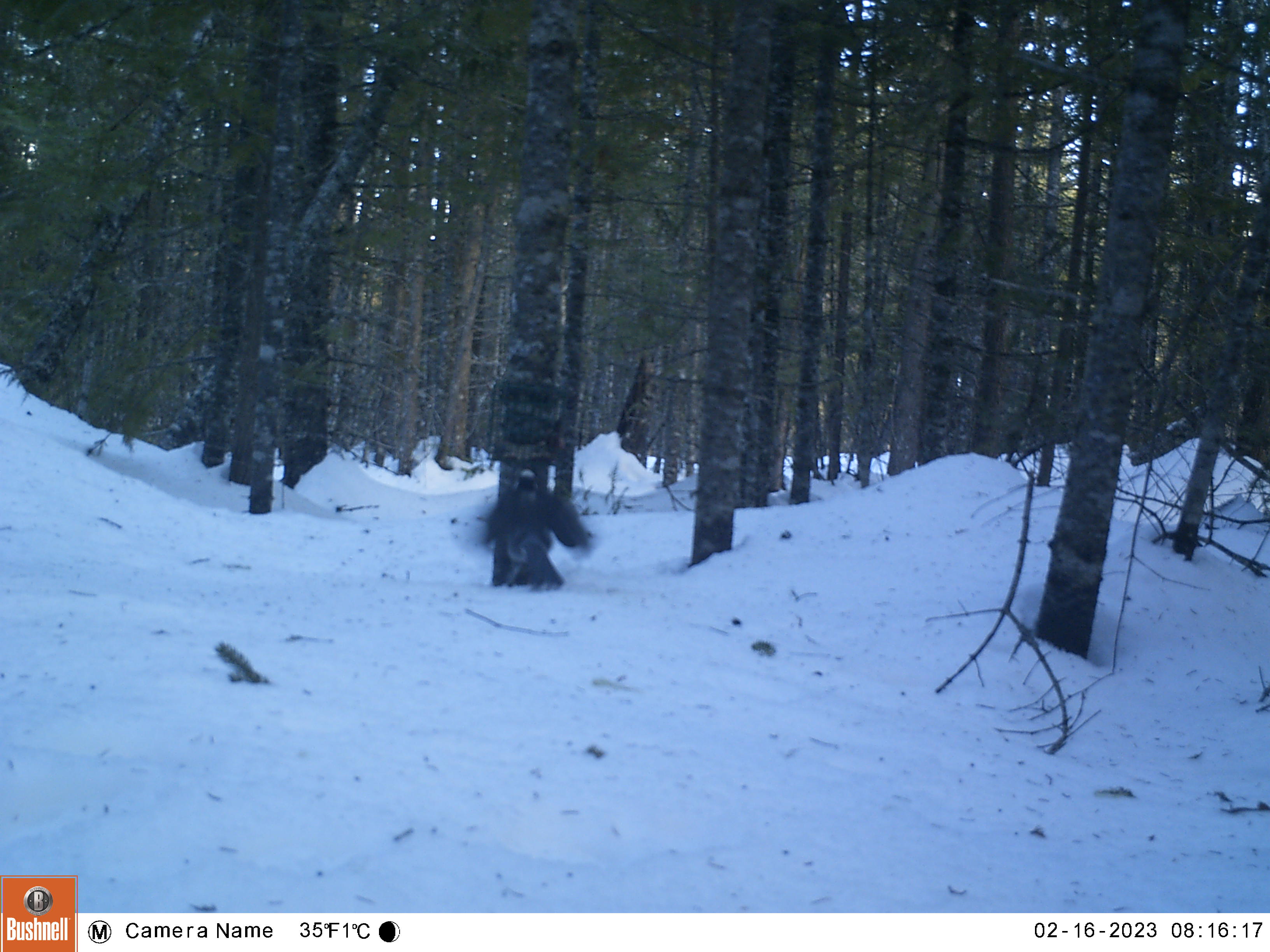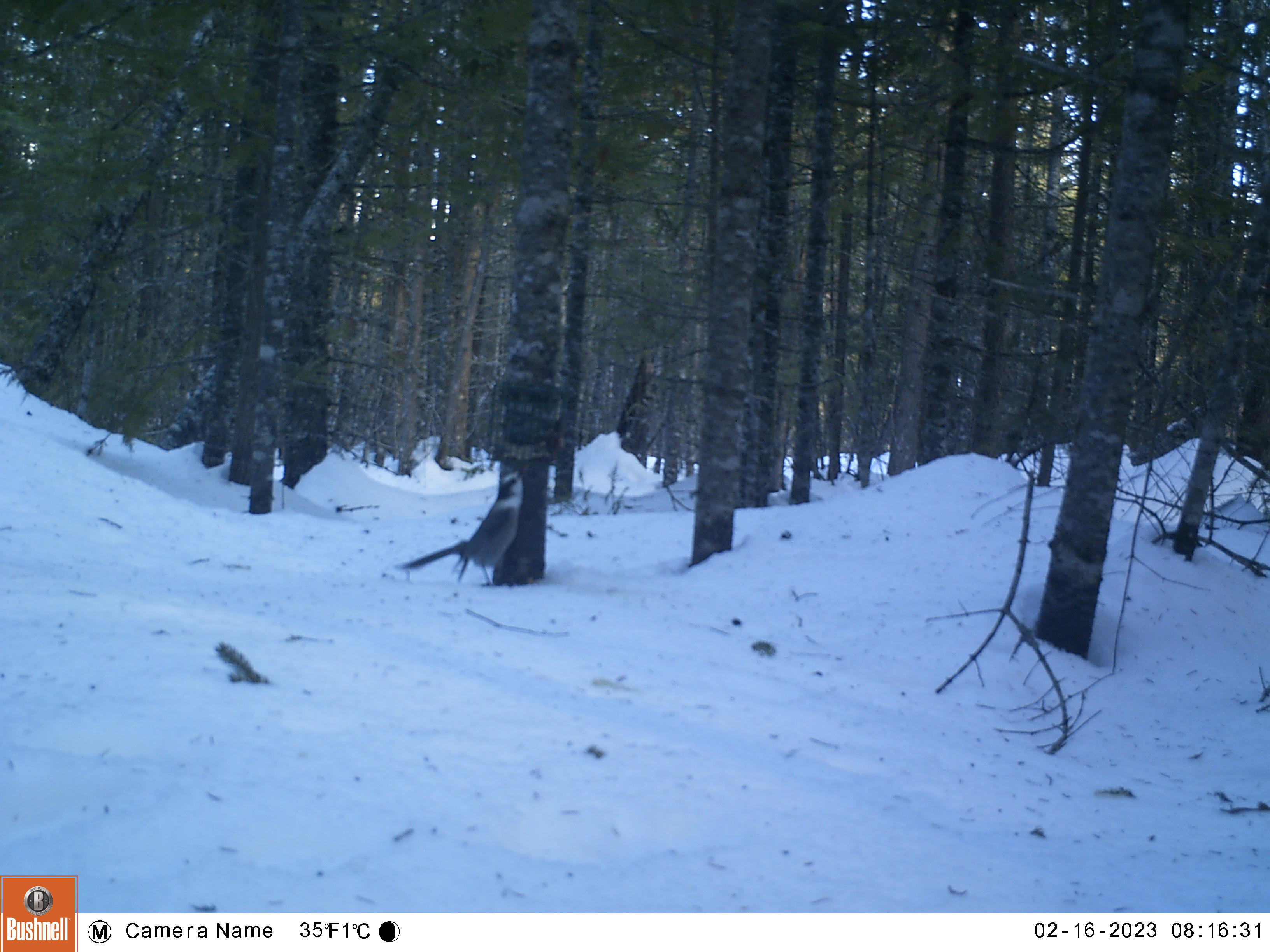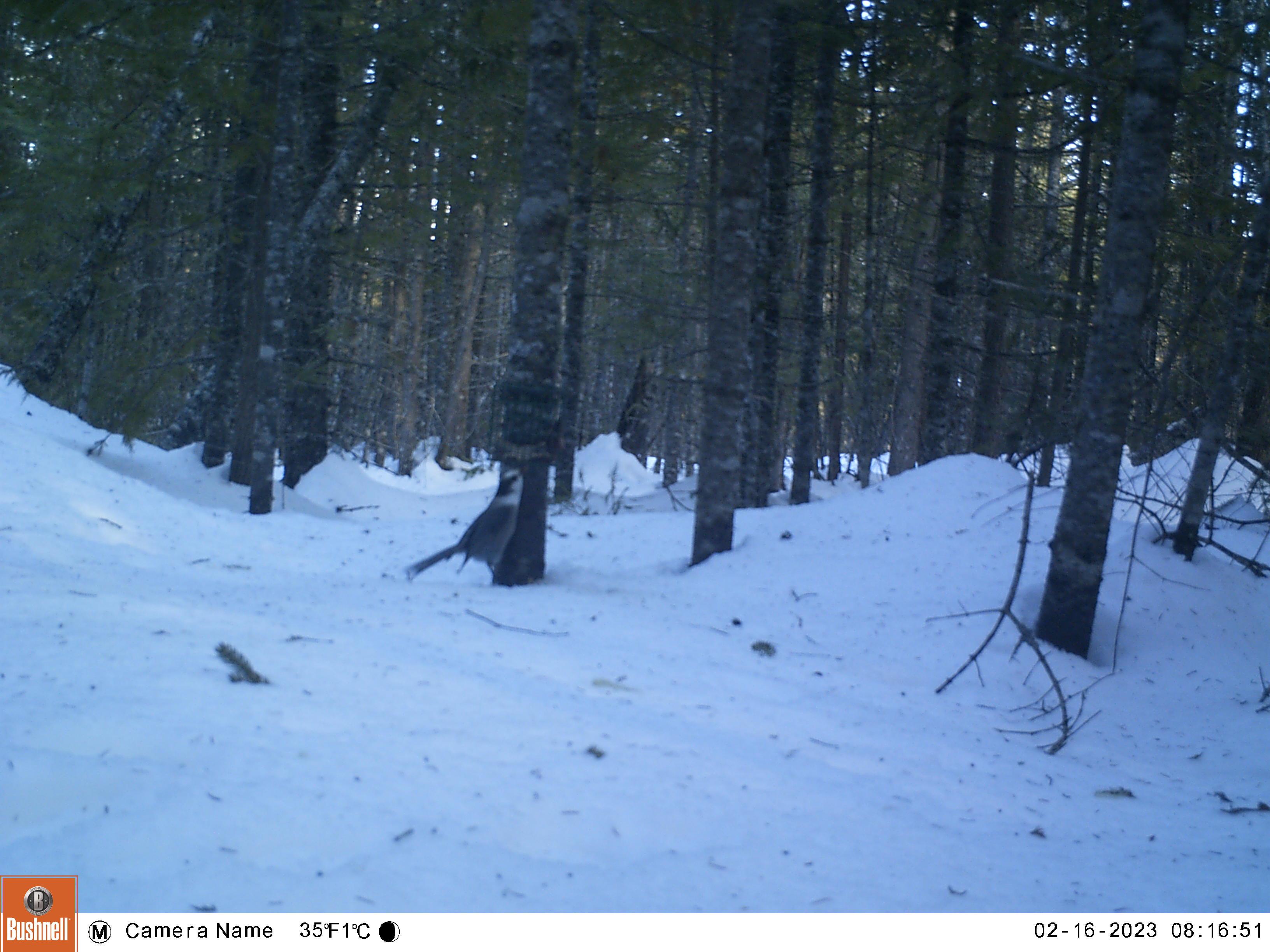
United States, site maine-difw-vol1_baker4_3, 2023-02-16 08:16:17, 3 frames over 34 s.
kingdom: Animalia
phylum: Chordata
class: Aves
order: Passeriformes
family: Corvidae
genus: Perisoreus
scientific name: Perisoreus canadensis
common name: canada jay